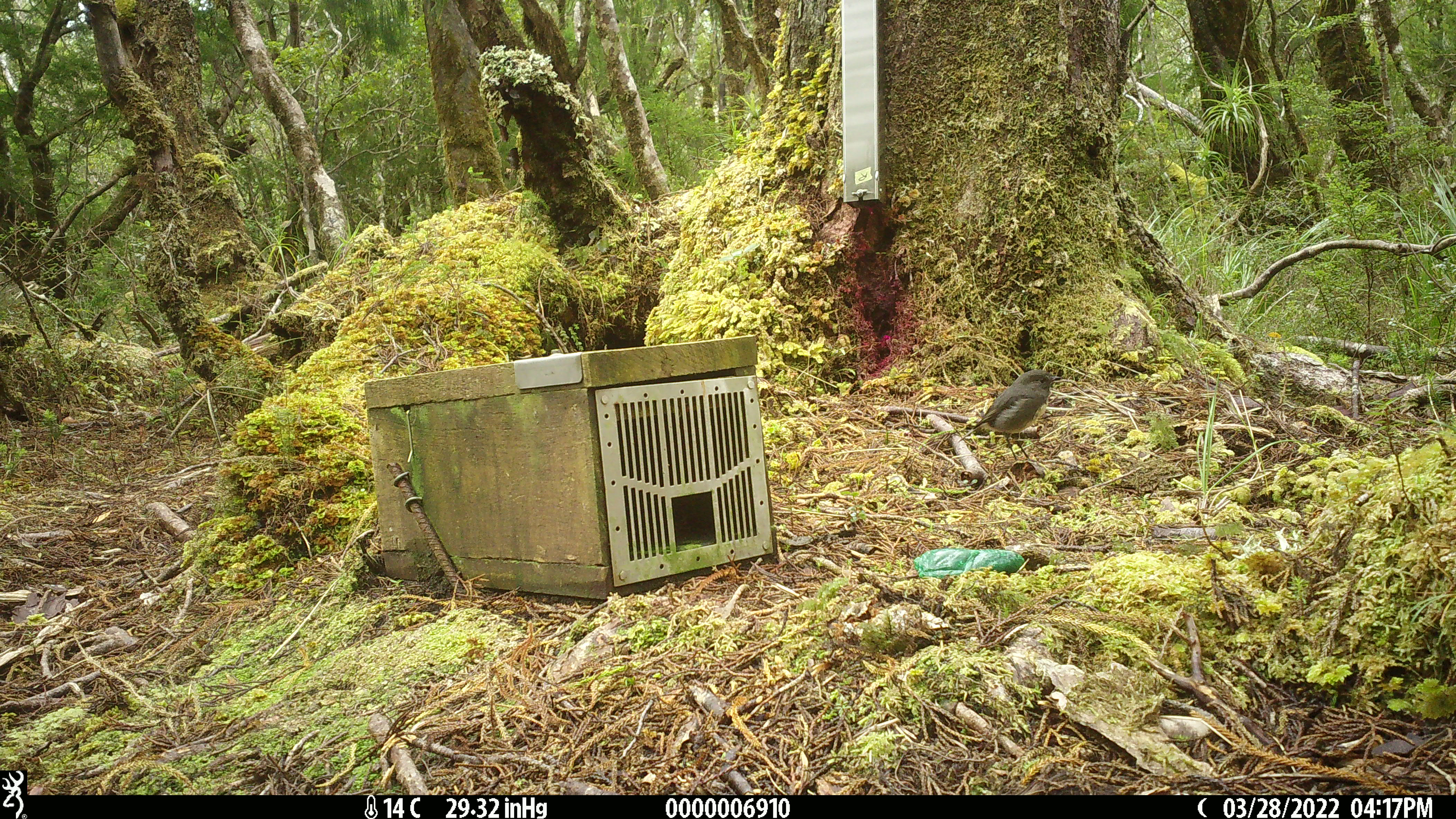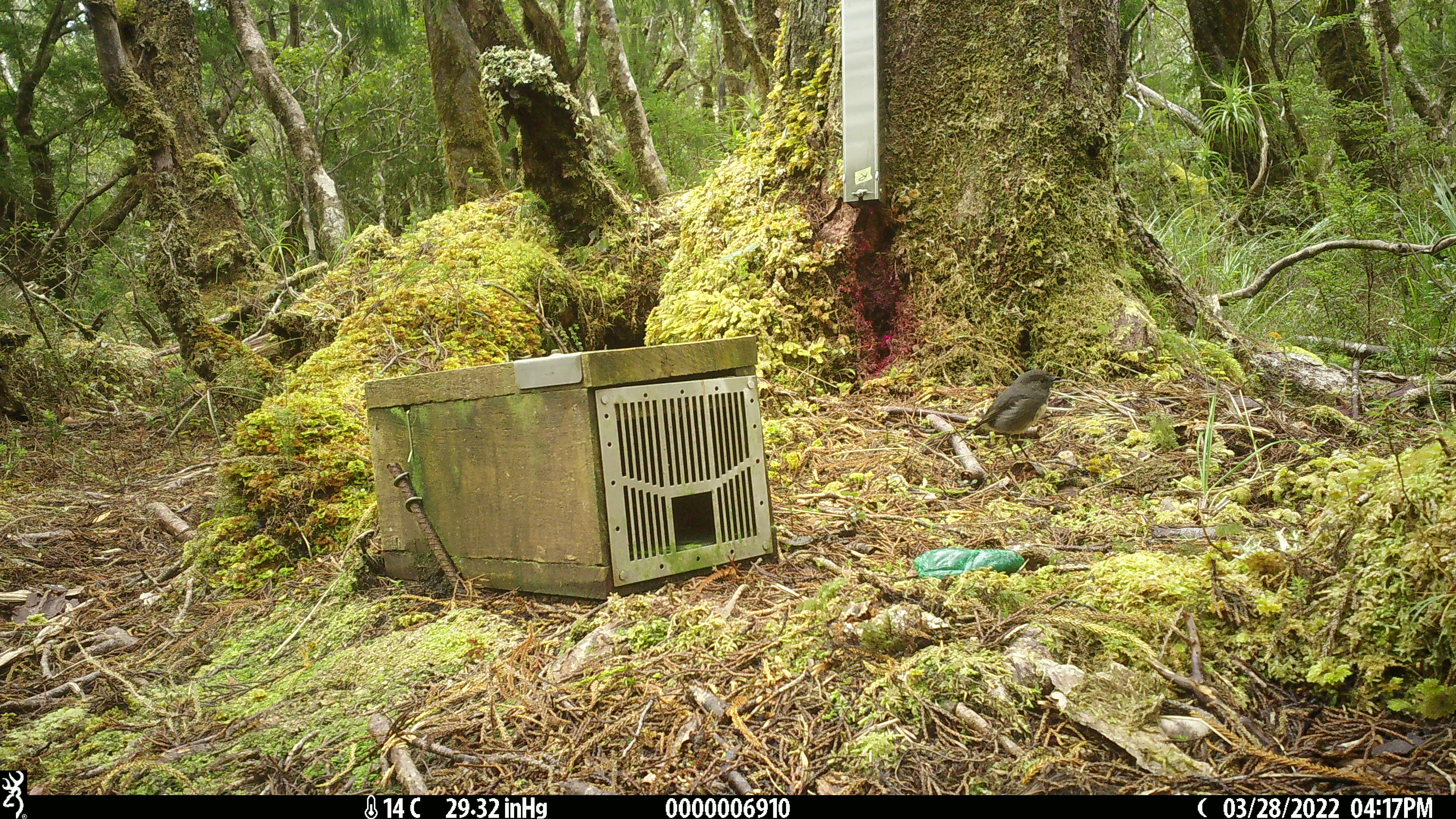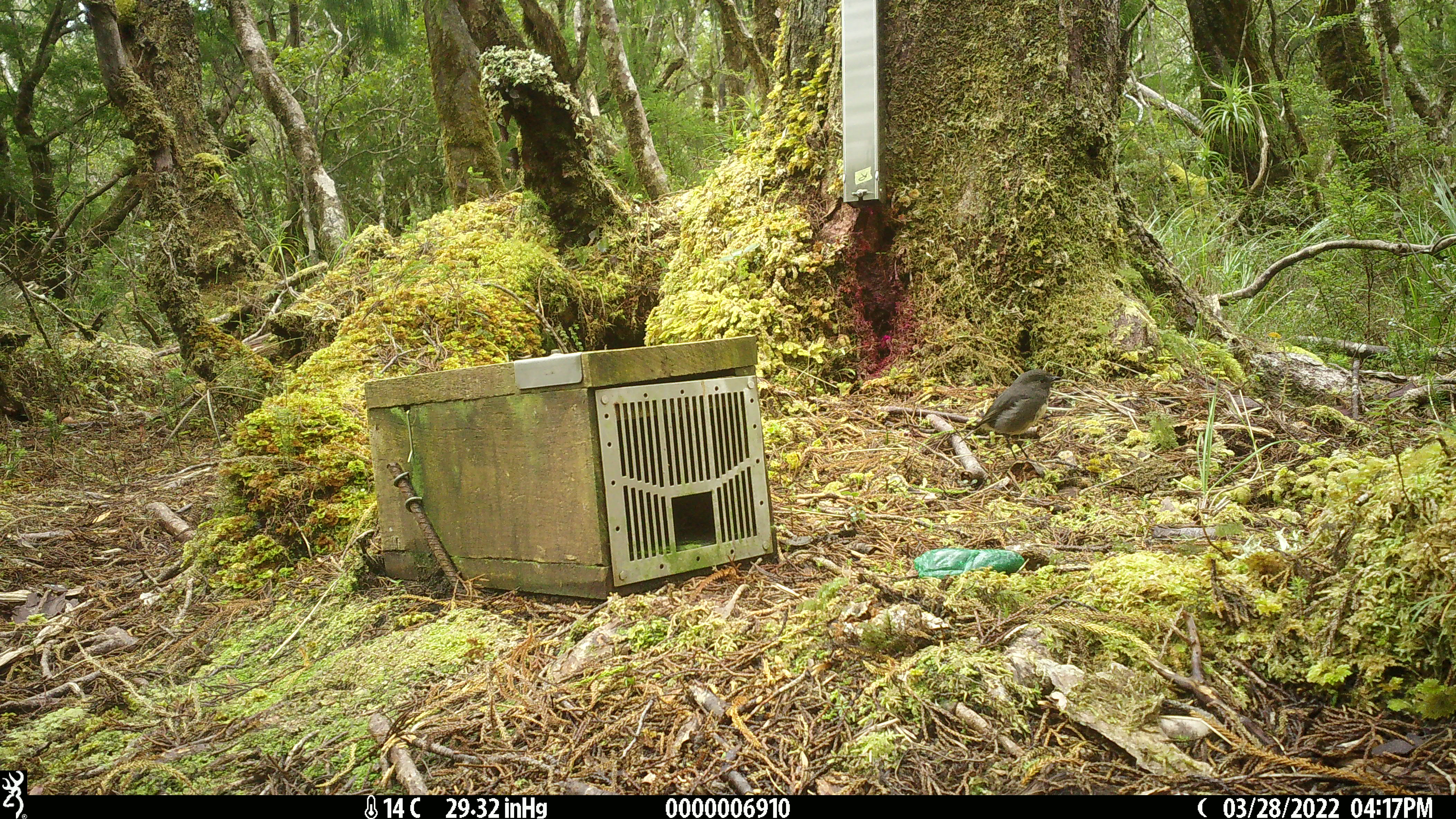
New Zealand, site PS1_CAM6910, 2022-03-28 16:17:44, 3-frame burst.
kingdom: Animalia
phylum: Chordata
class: Aves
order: Passeriformes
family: Petroicidae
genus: Petroica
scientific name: Petroica australis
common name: new zealand robin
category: robin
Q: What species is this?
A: Robin (new zealand robin) (Petroica australis).